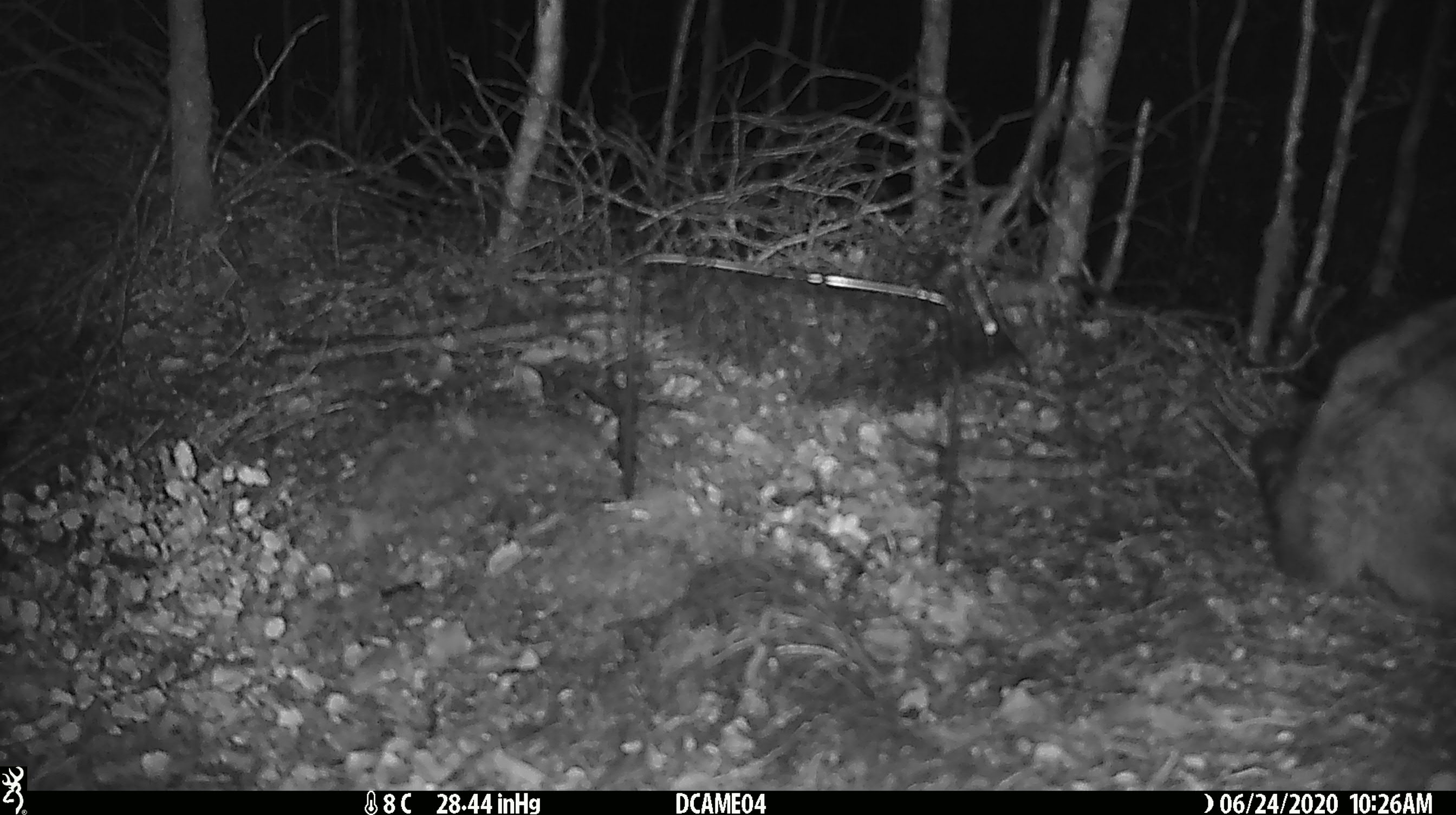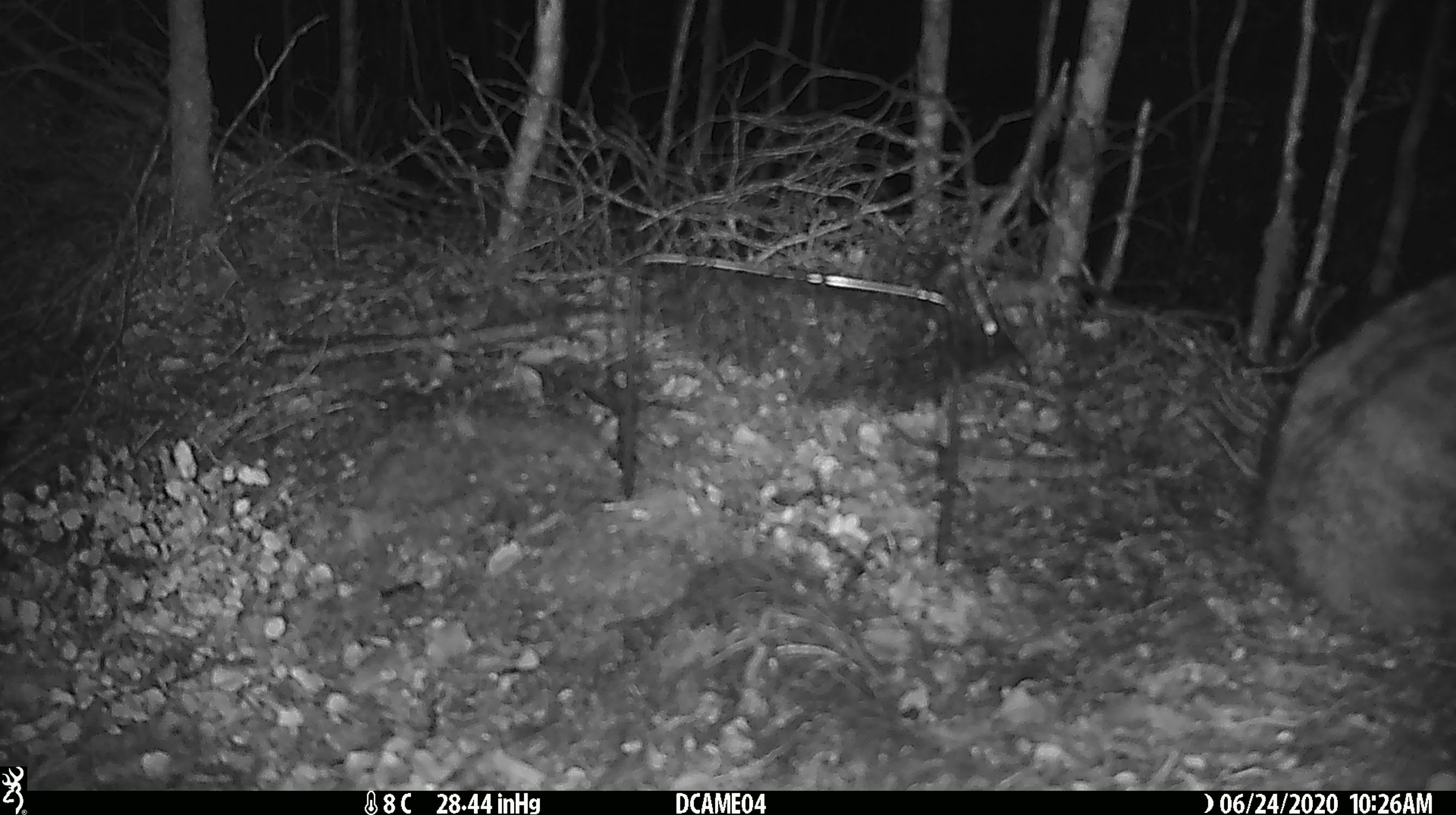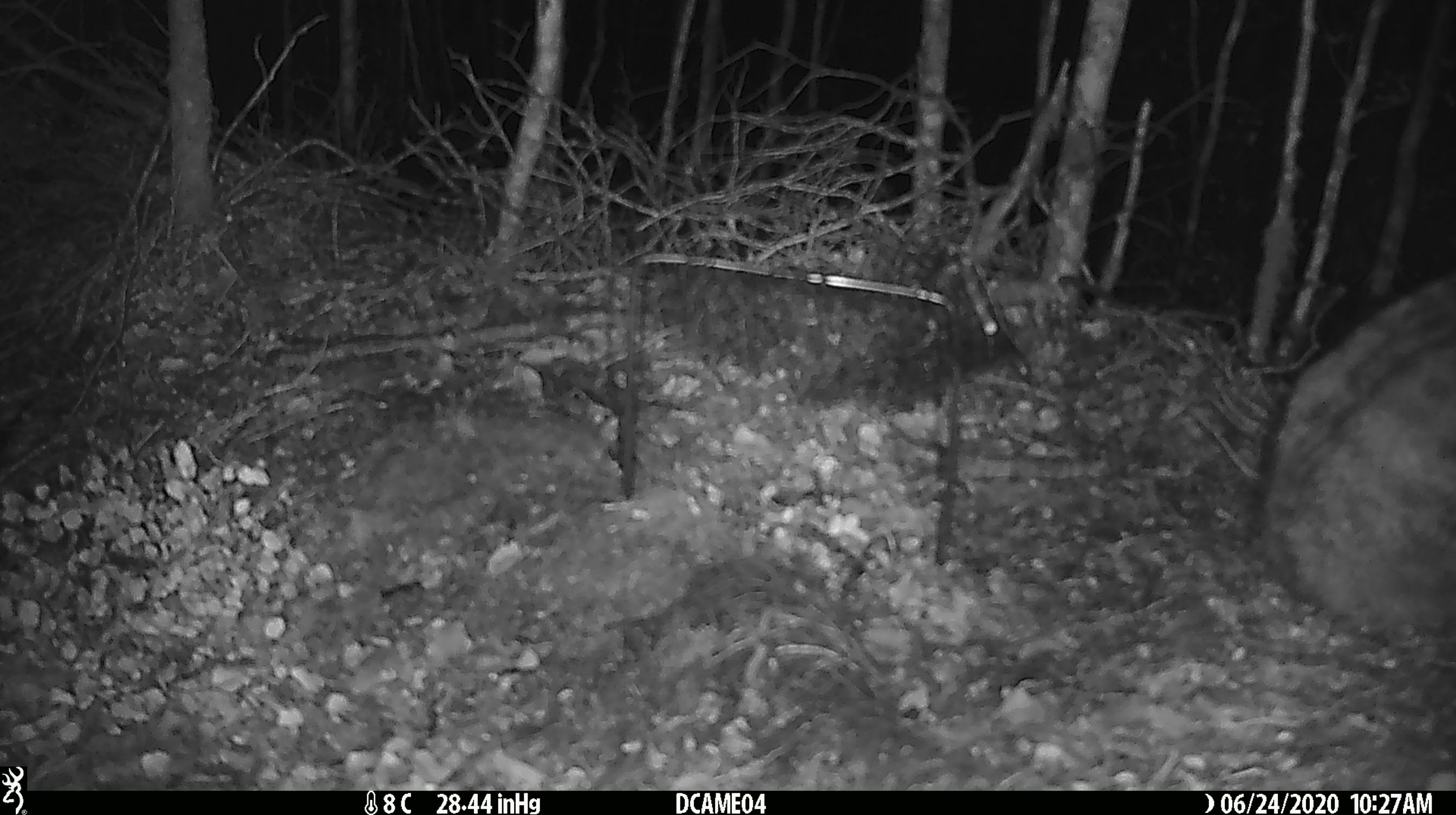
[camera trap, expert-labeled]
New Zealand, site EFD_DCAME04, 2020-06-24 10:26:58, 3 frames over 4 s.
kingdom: Animalia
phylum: Chordata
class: Mammalia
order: Carnivora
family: Felidae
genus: Felis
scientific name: Felis catus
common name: domestic cat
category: cat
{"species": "cat (domestic cat) (Felis catus)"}